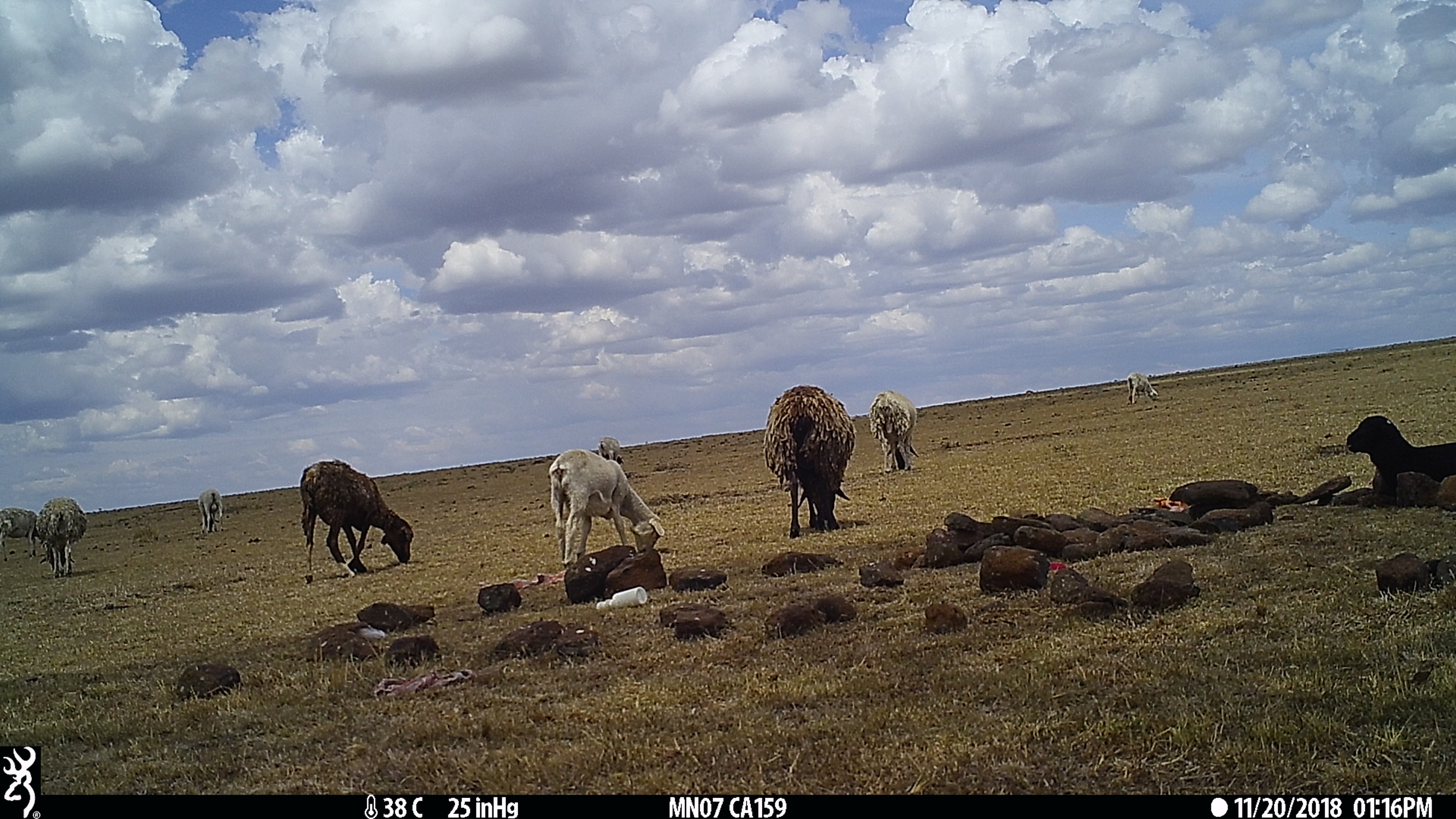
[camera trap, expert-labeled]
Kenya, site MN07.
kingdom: Animalia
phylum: Chordata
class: Mammalia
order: Artiodactyla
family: Bovidae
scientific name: Bovidae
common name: sheep or goat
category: shoat